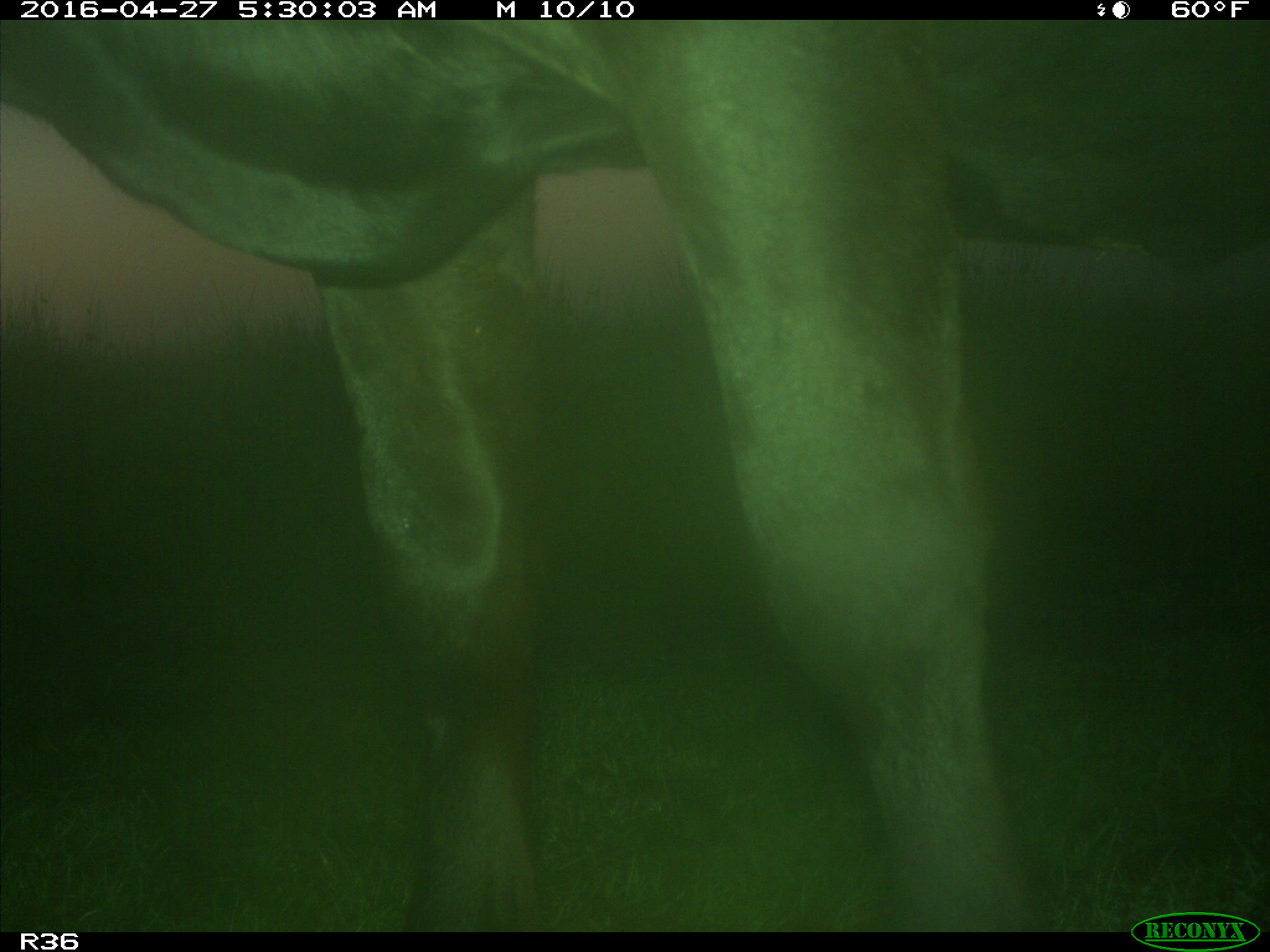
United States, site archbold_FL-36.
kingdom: Animalia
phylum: Chordata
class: Mammalia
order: Artiodactyla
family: Bovidae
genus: Bos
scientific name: Bos taurus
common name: domestic cow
Bos taurus (domestic cow).